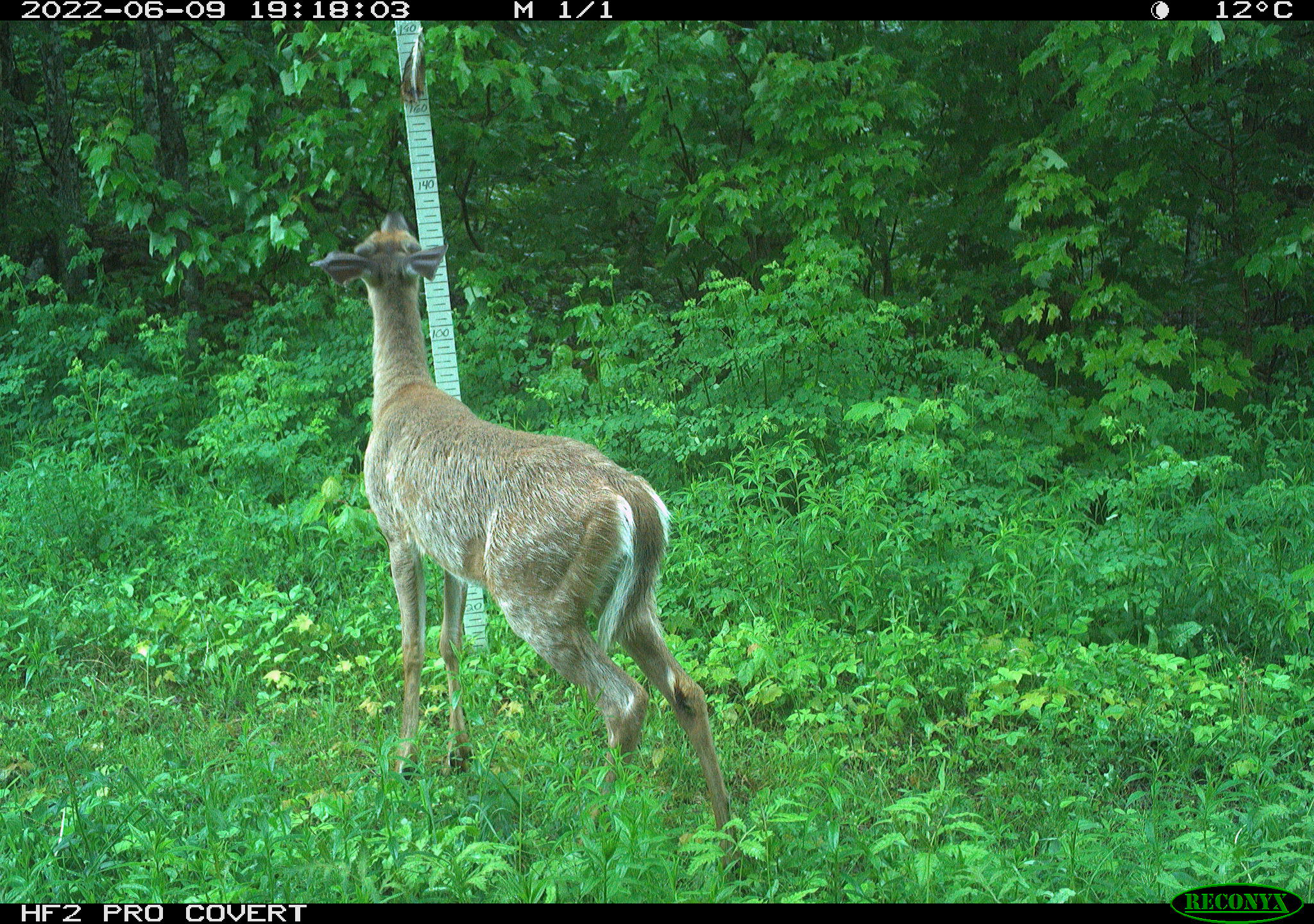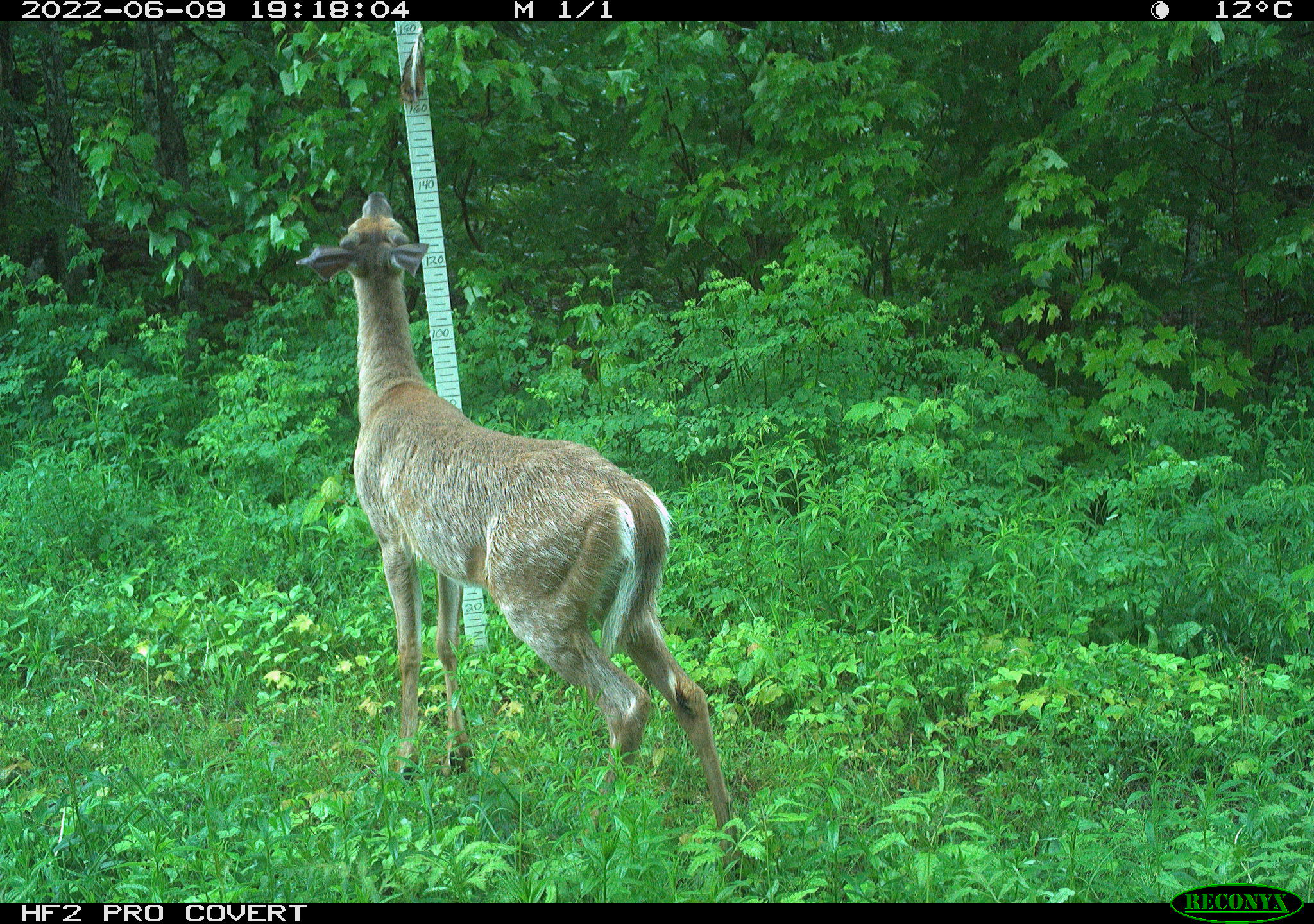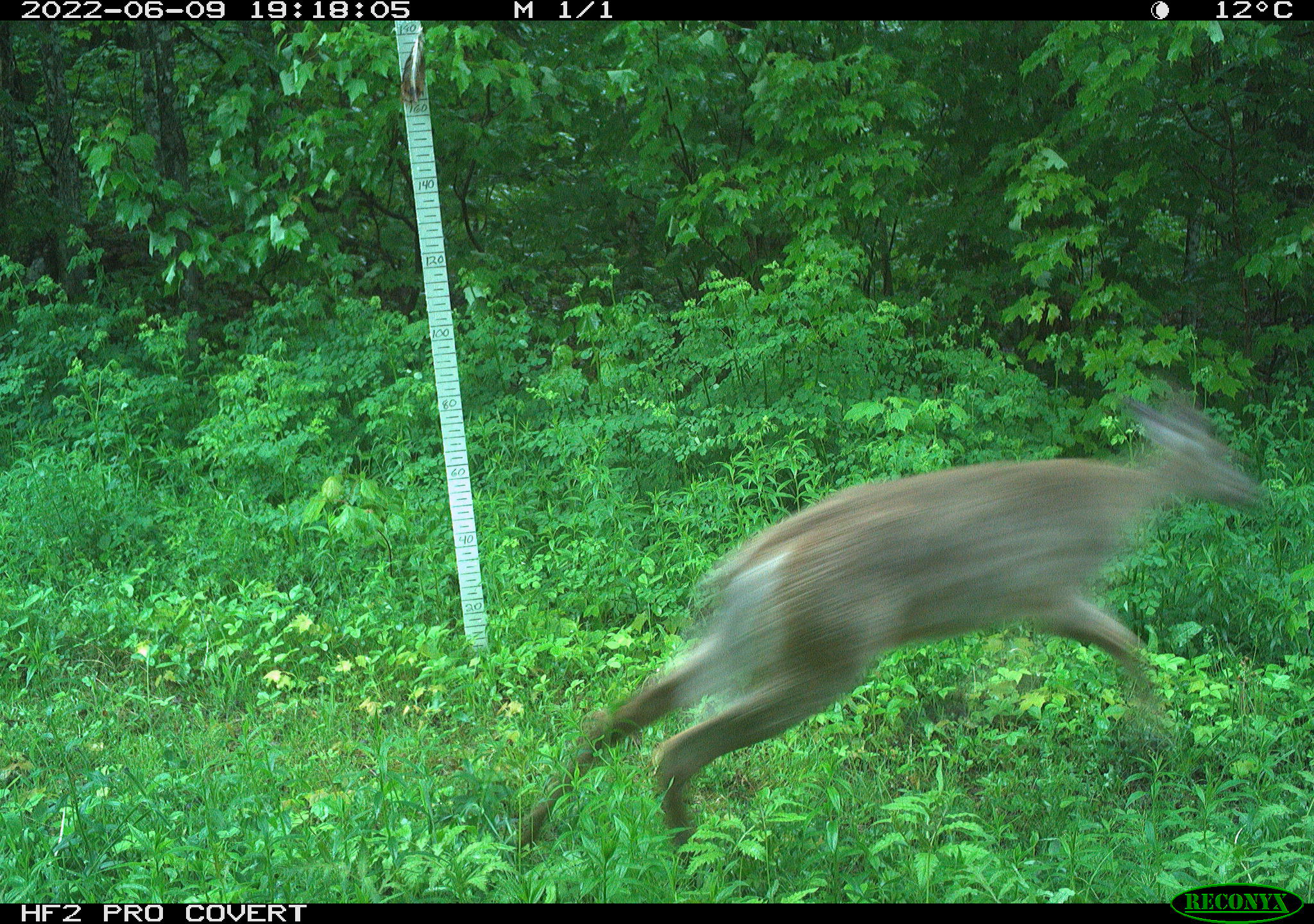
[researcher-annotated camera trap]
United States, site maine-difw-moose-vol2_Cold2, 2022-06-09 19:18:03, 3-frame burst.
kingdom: Animalia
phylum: Chordata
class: Mammalia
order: Artiodactyla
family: Cervidae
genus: Odocoileus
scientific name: Odocoileus virginianus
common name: white-tailed deer